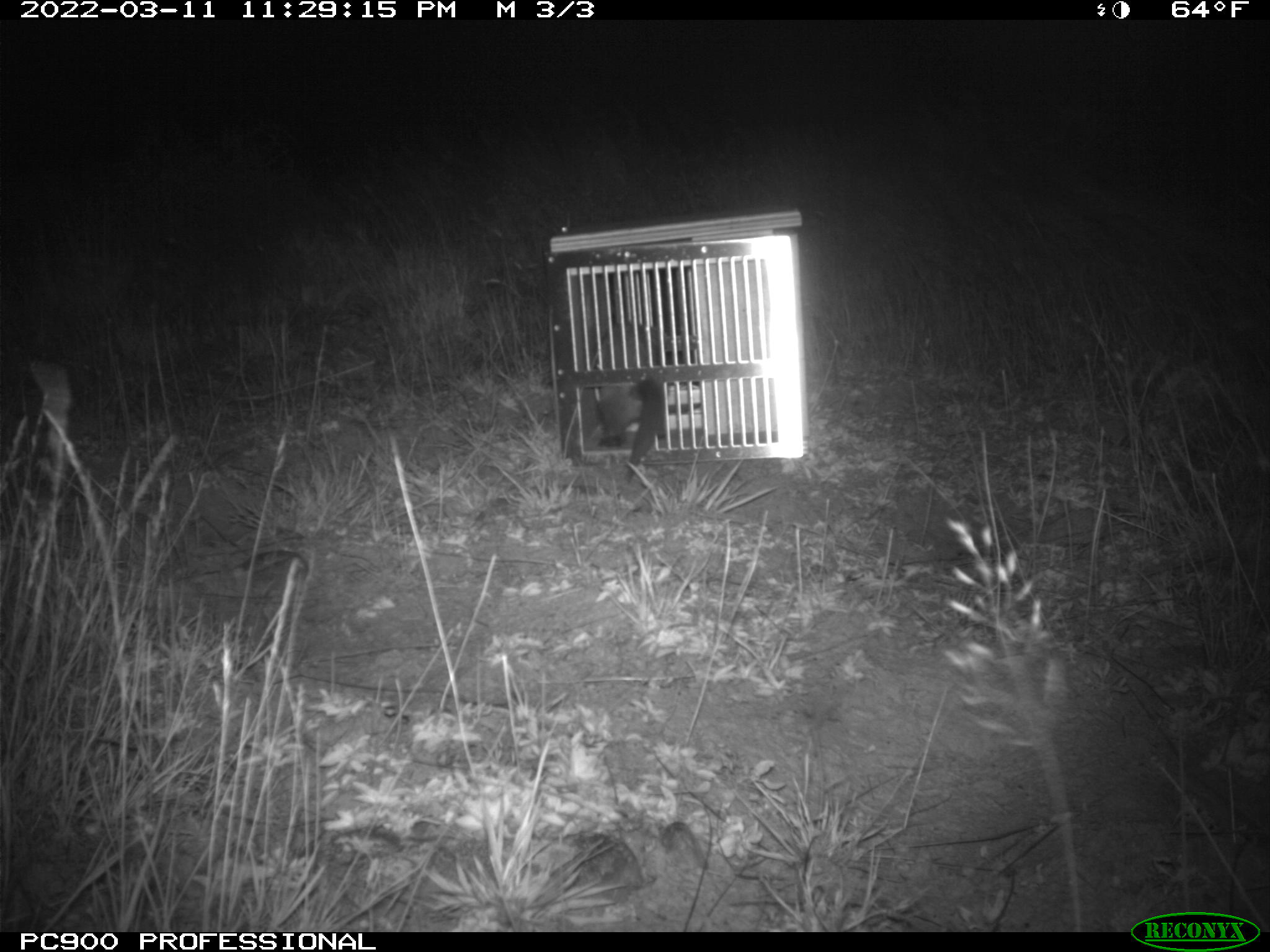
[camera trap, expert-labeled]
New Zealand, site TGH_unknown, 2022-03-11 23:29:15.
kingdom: Animalia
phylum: Chordata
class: Mammalia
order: Carnivora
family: Mustelidae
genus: Mustela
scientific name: Mustela furo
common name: ferret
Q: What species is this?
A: Ferret (Mustela furo).